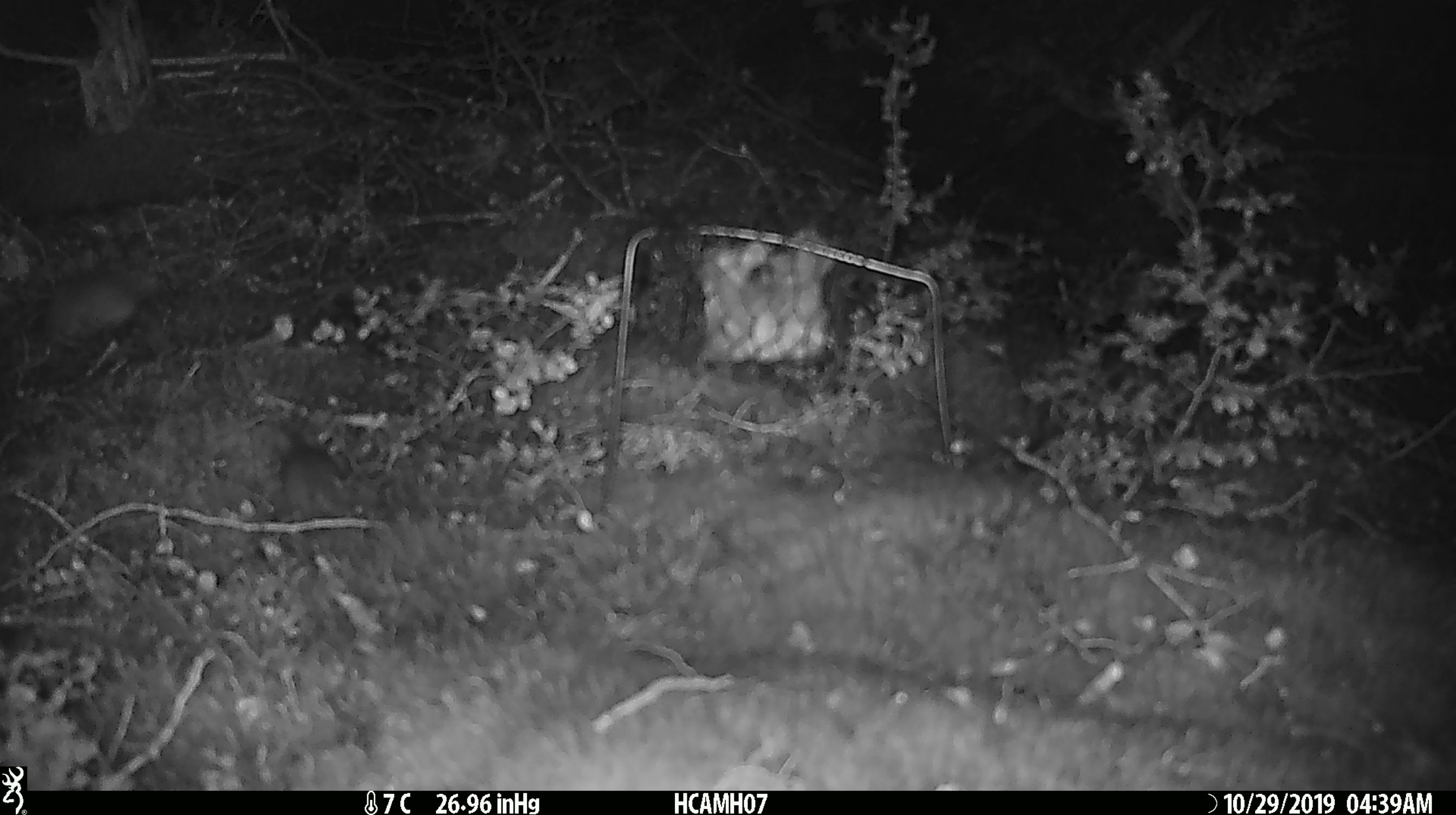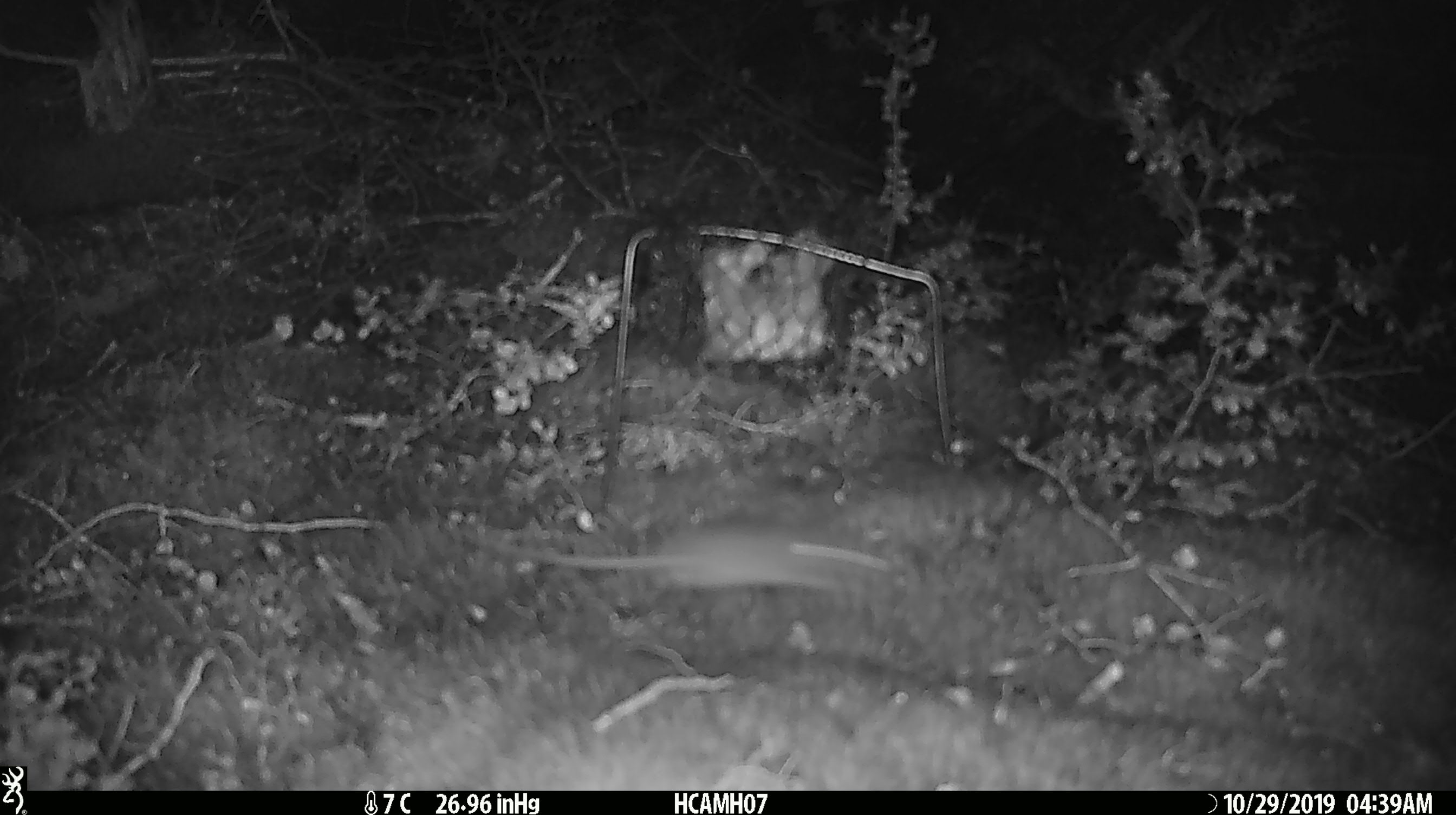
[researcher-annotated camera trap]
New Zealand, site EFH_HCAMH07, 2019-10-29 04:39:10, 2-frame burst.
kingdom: Animalia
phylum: Chordata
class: Mammalia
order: Rodentia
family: Muridae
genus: Mus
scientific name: Mus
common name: mouse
Mouse (Mus).